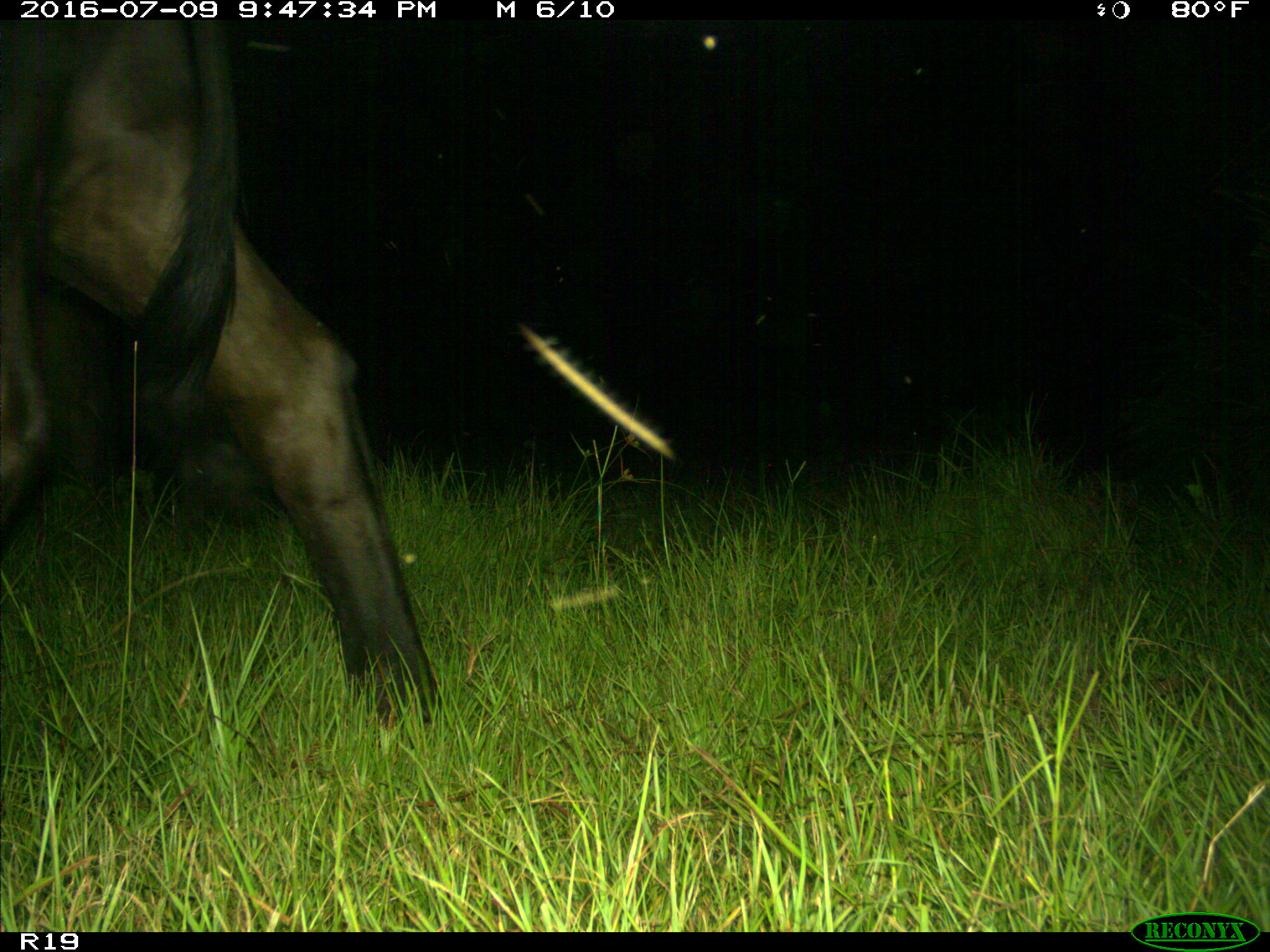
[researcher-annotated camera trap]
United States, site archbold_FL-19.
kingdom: Animalia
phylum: Chordata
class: Mammalia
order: Artiodactyla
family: Bovidae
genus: Bos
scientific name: Bos taurus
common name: domestic cow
Bos taurus (domestic cow).